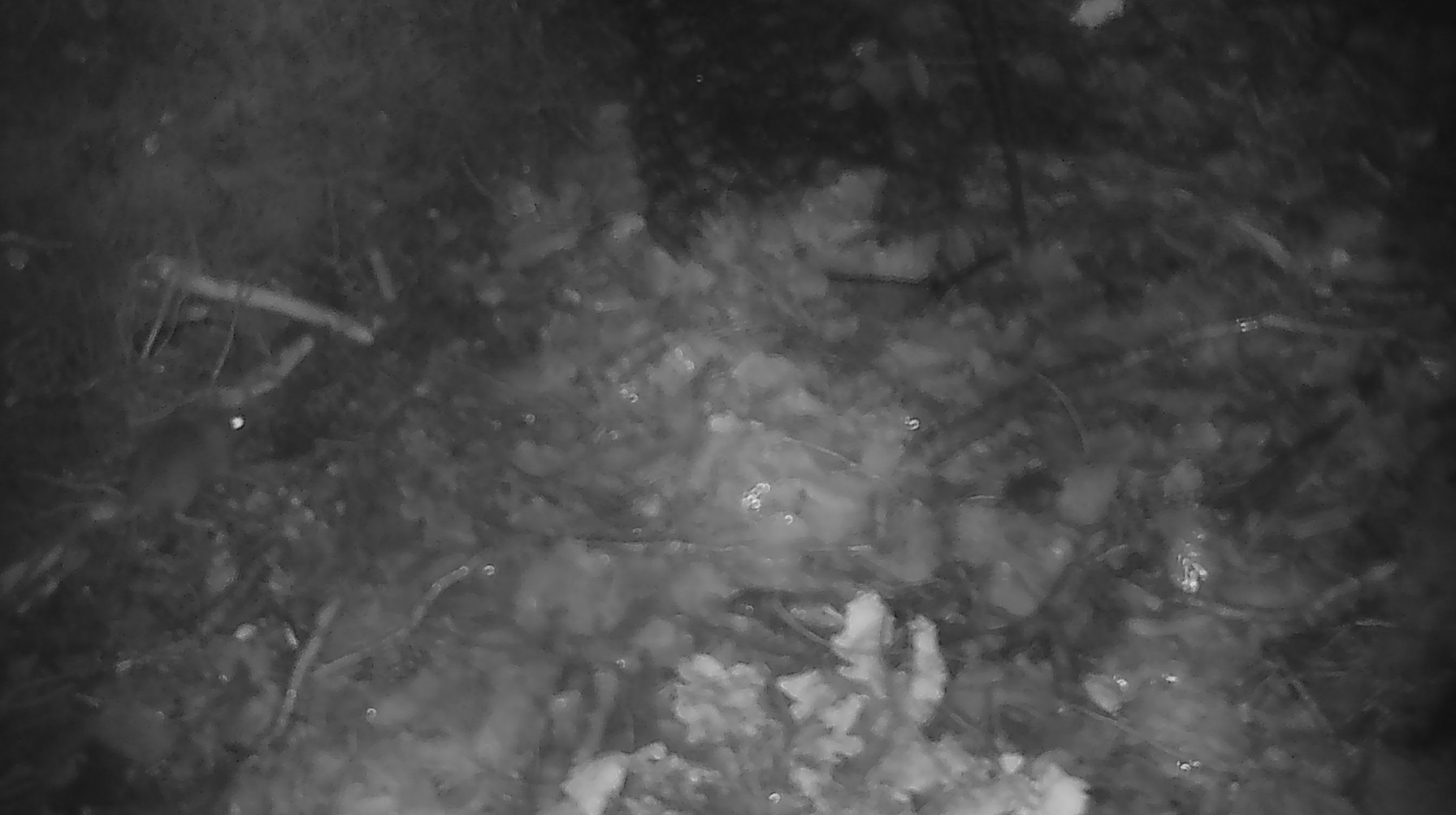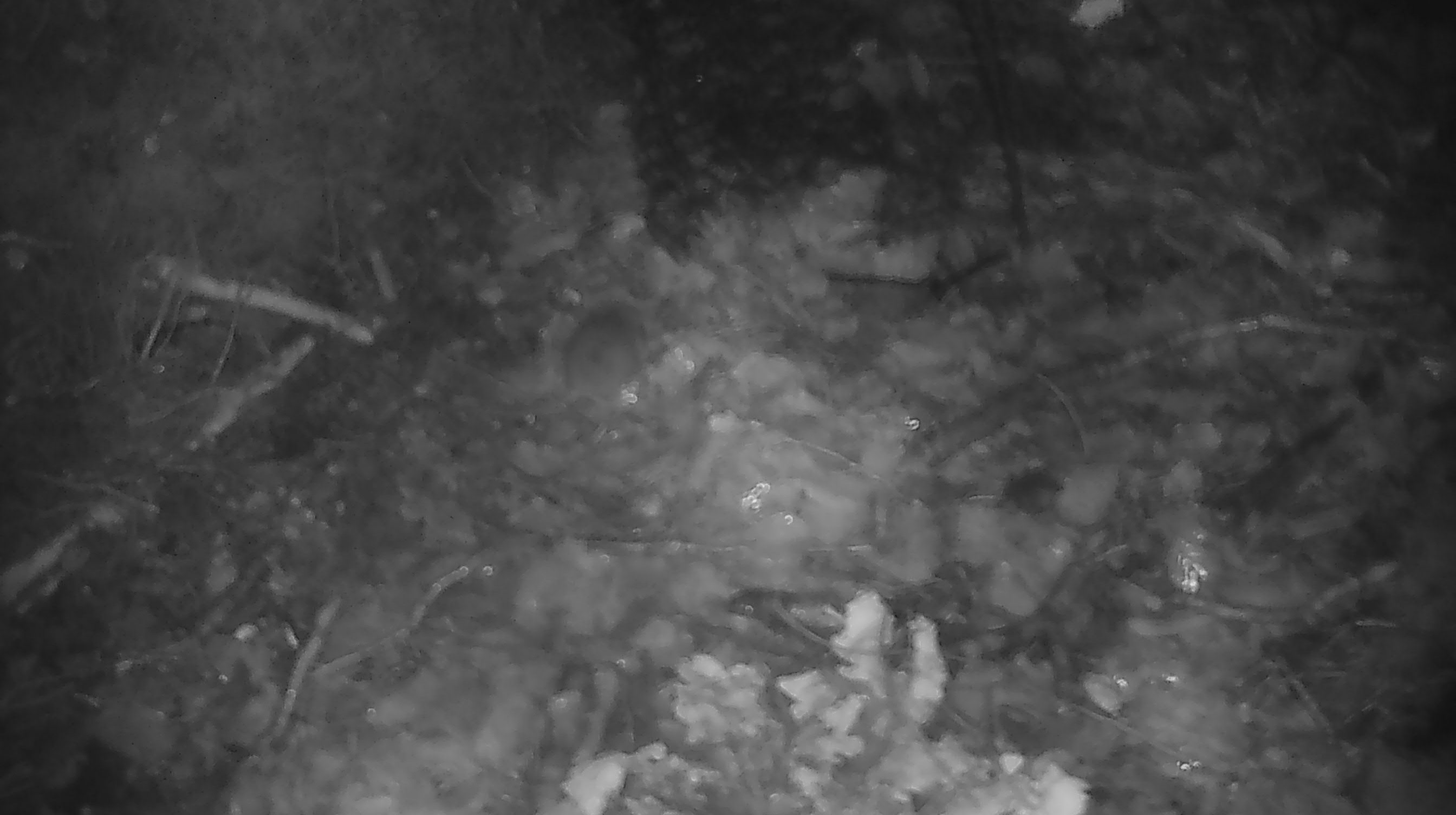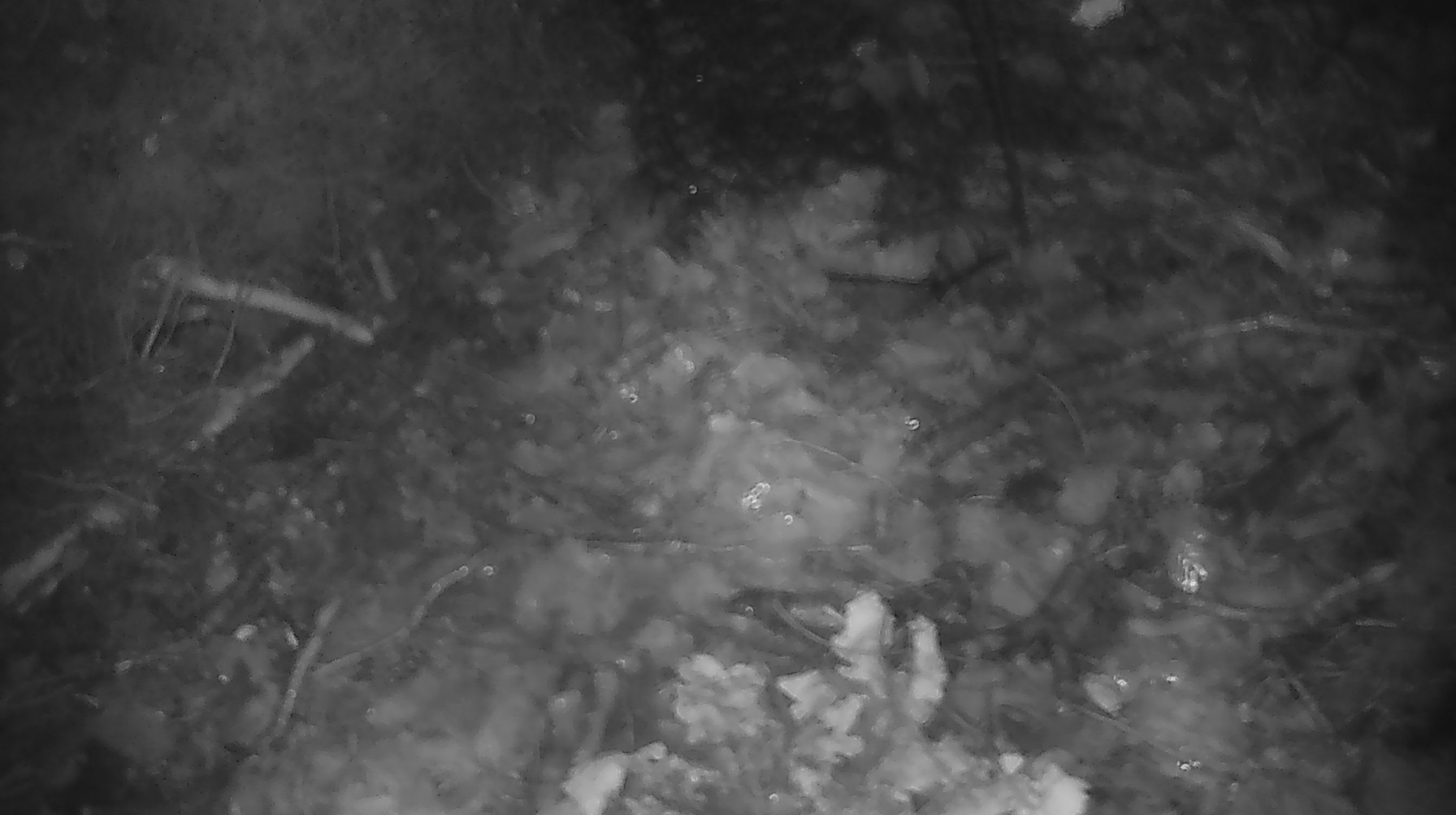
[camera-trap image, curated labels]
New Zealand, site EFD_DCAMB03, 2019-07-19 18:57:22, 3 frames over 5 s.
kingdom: Animalia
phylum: Chordata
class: Mammalia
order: Rodentia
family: Muridae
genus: Mus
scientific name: Mus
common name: mouse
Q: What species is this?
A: Mouse (Mus).